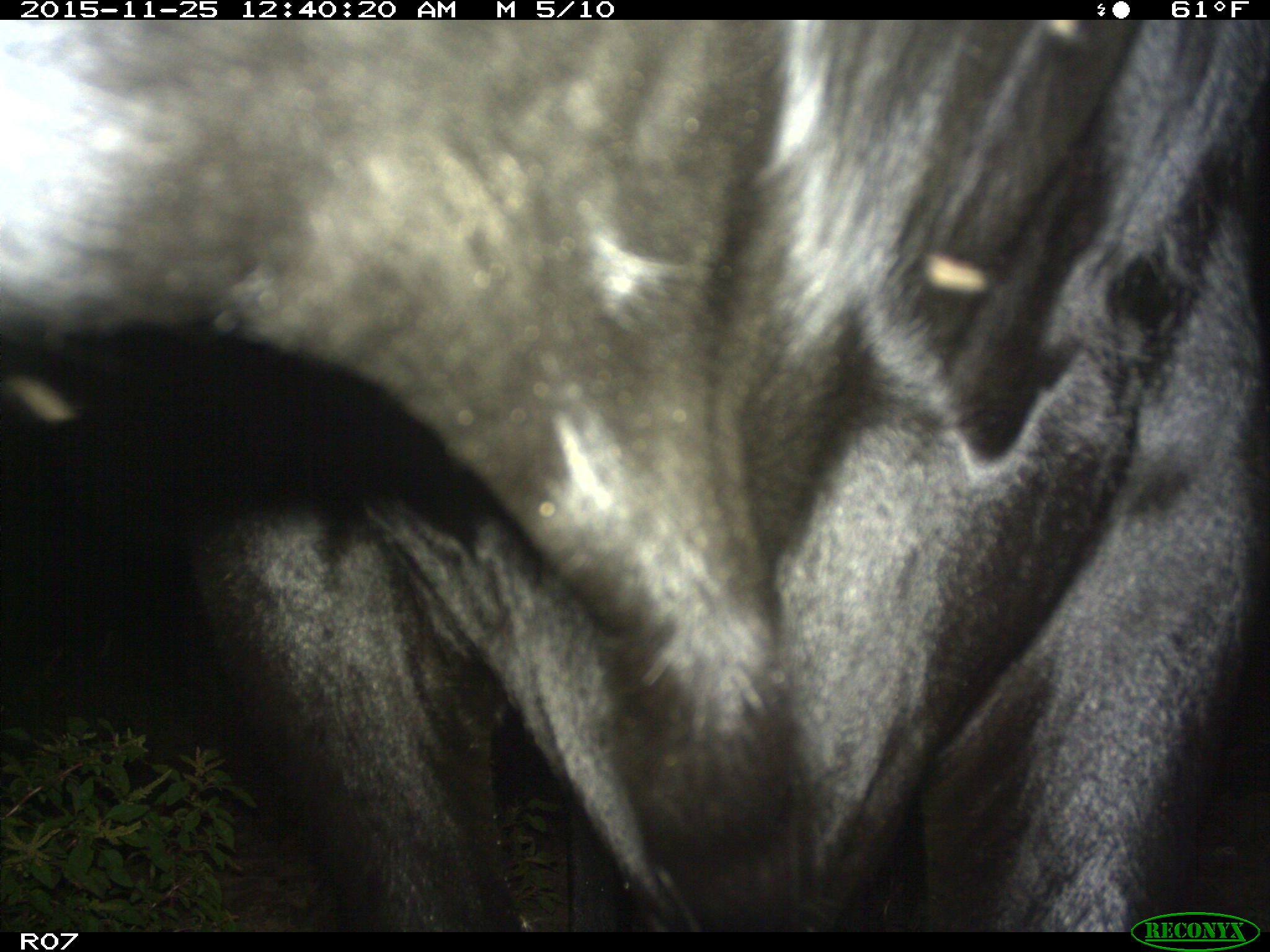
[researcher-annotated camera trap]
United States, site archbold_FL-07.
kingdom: Animalia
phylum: Chordata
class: Mammalia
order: Artiodactyla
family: Bovidae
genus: Bos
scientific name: Bos taurus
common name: domestic cow